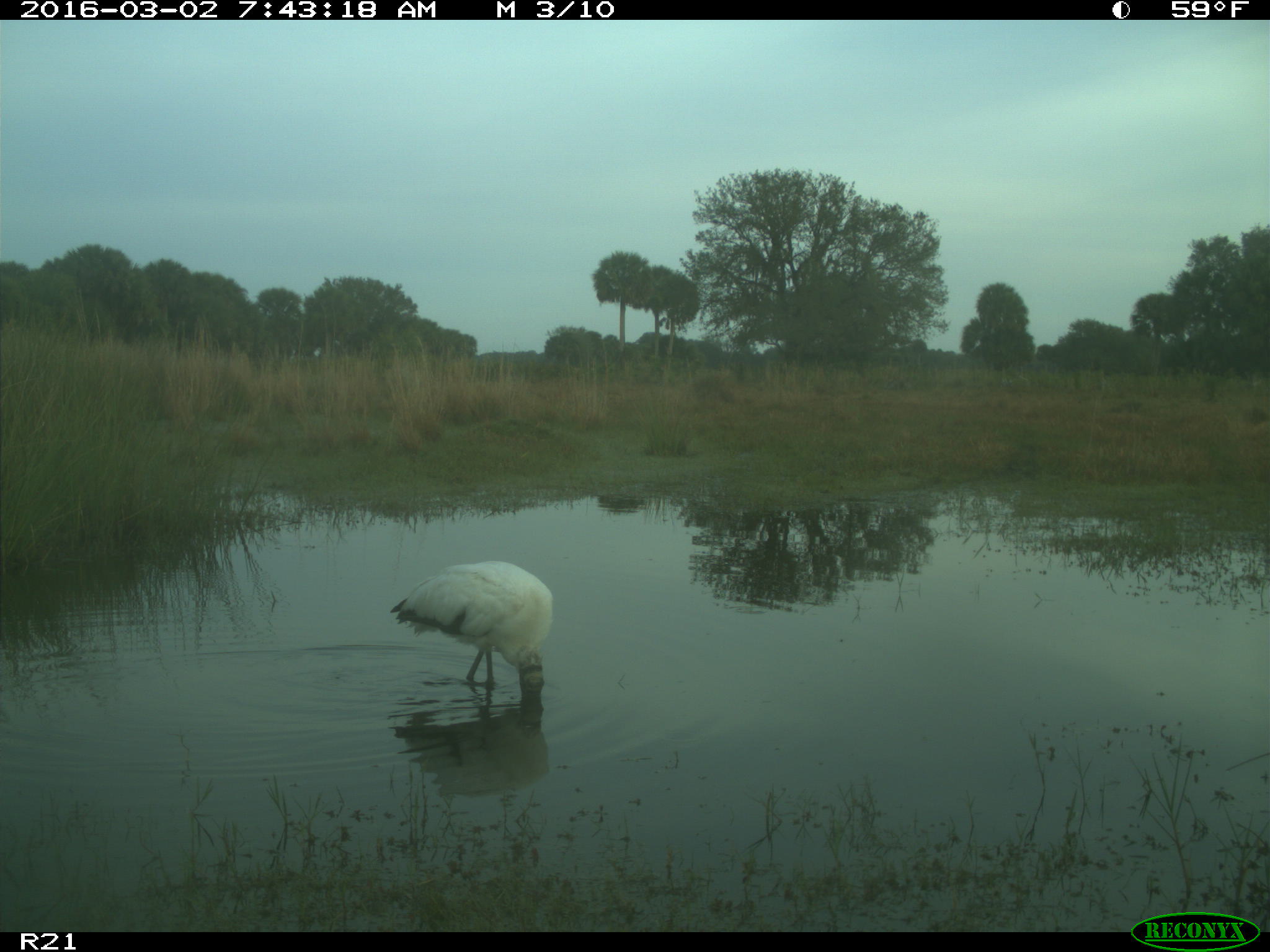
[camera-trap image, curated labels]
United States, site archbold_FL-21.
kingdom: Animalia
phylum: Chordata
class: Aves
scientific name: Aves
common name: birds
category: unidentified bird